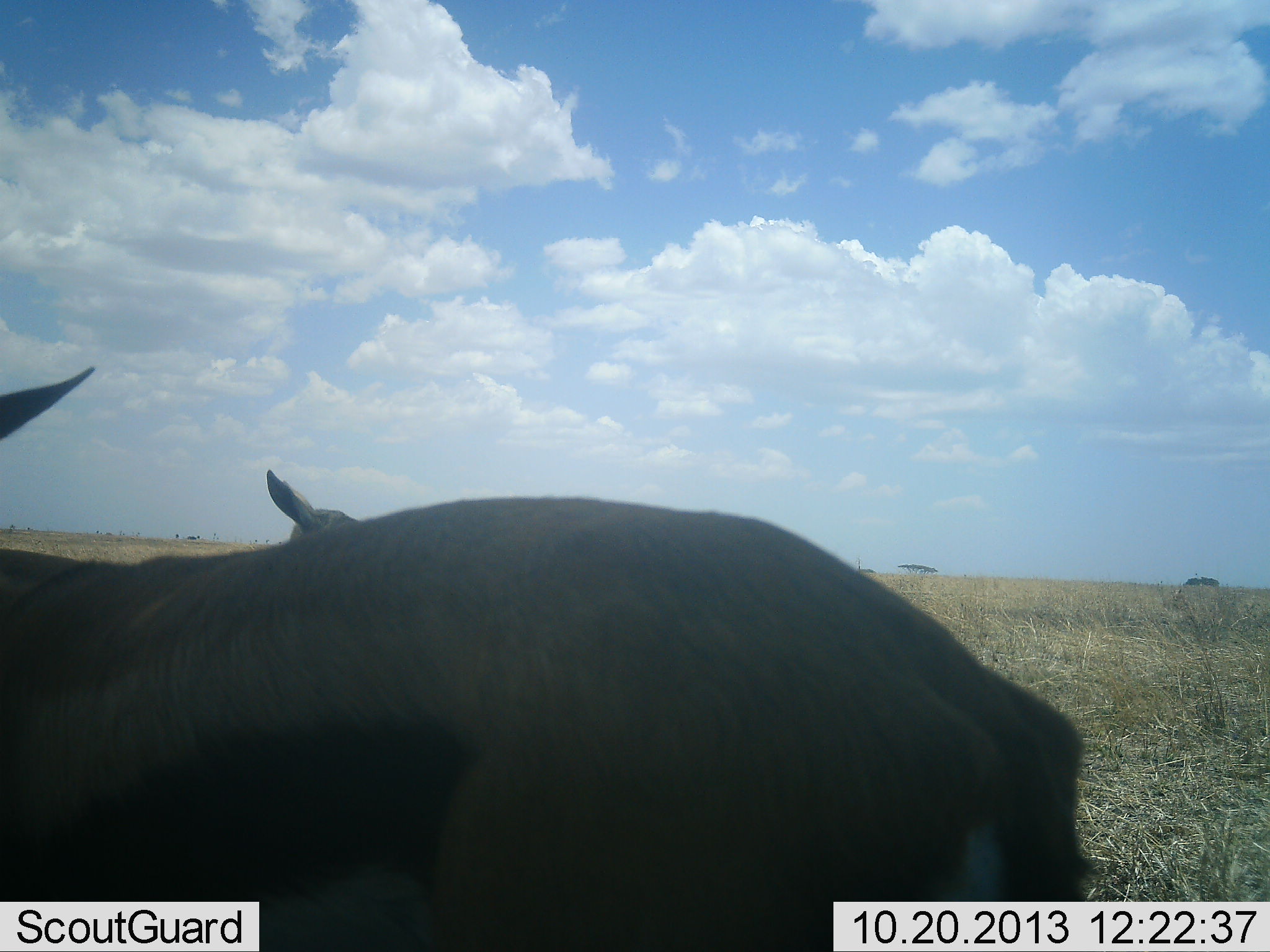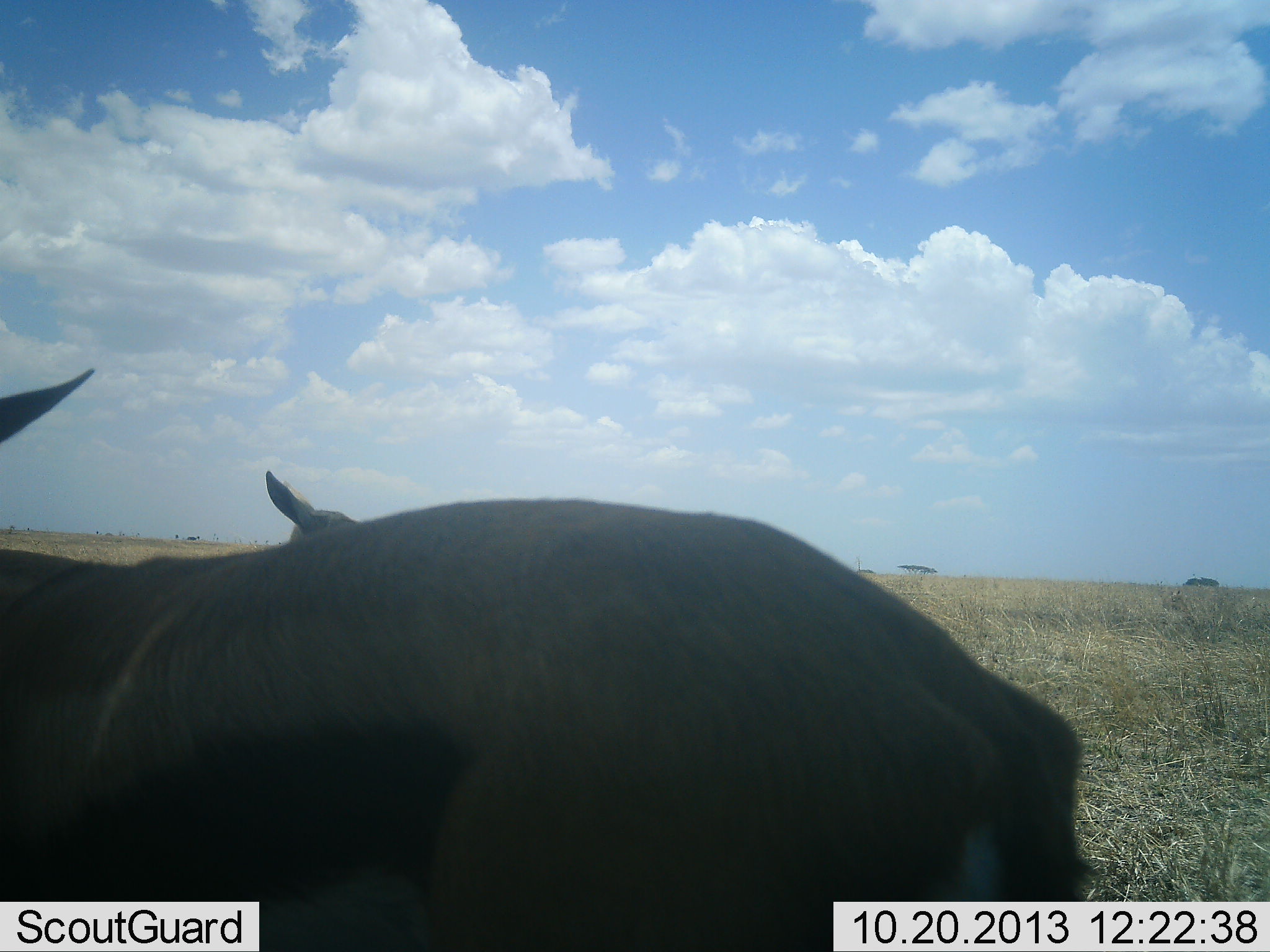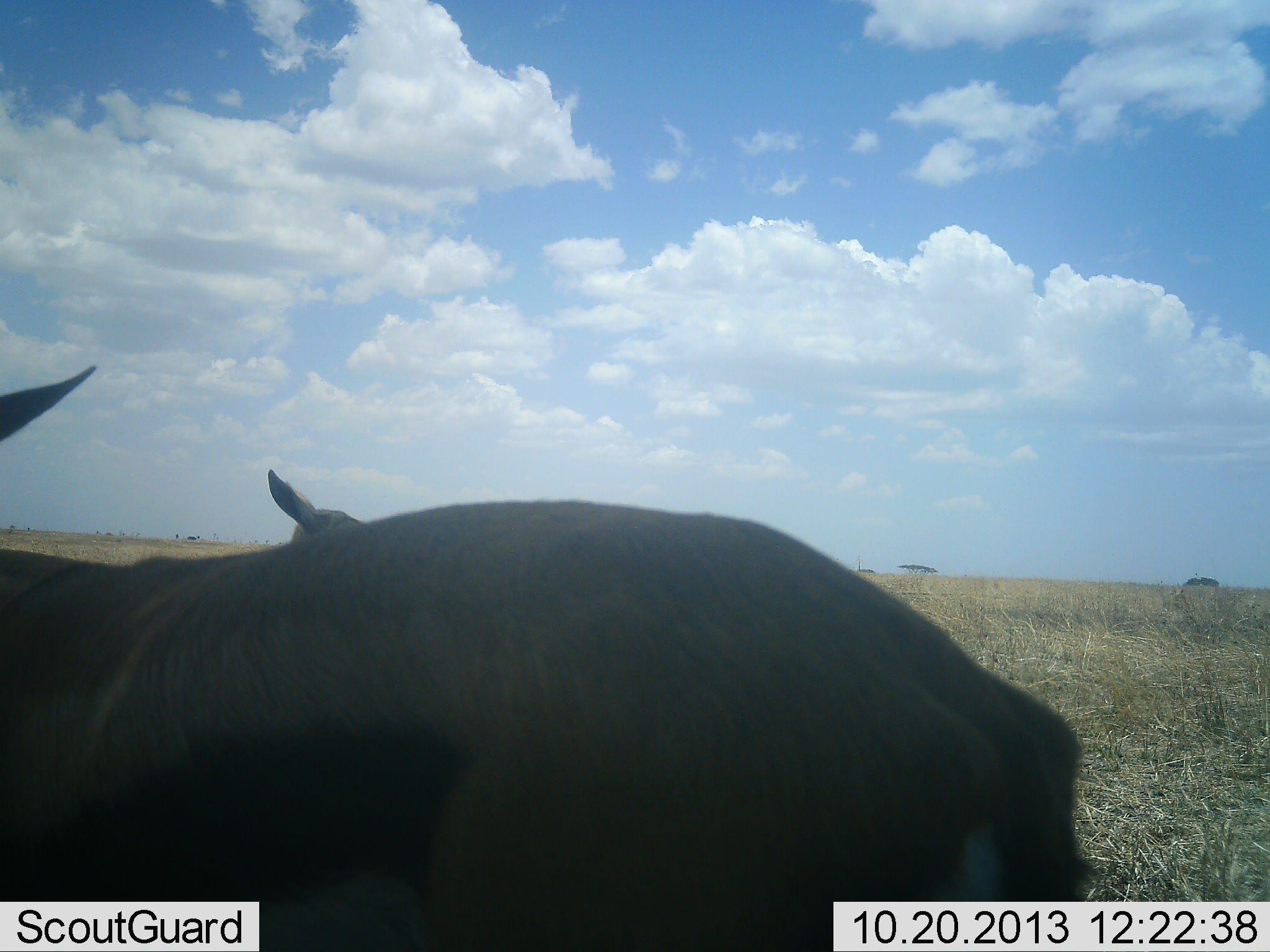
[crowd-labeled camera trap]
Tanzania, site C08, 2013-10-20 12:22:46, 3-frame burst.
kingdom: Animalia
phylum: Chordata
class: Mammalia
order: Artiodactyla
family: Bovidae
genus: Eudorcas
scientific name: Eudorcas thomsonii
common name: thomson's gazelle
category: gazellethomsons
Gazellethomsons (thomson's gazelle) (Eudorcas thomsonii), count 2. Behavior (volunteer vote fractions): standing 100%, resting 0%, moving 0%, interacting 0%. Young present (vote fraction): 11%. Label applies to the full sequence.